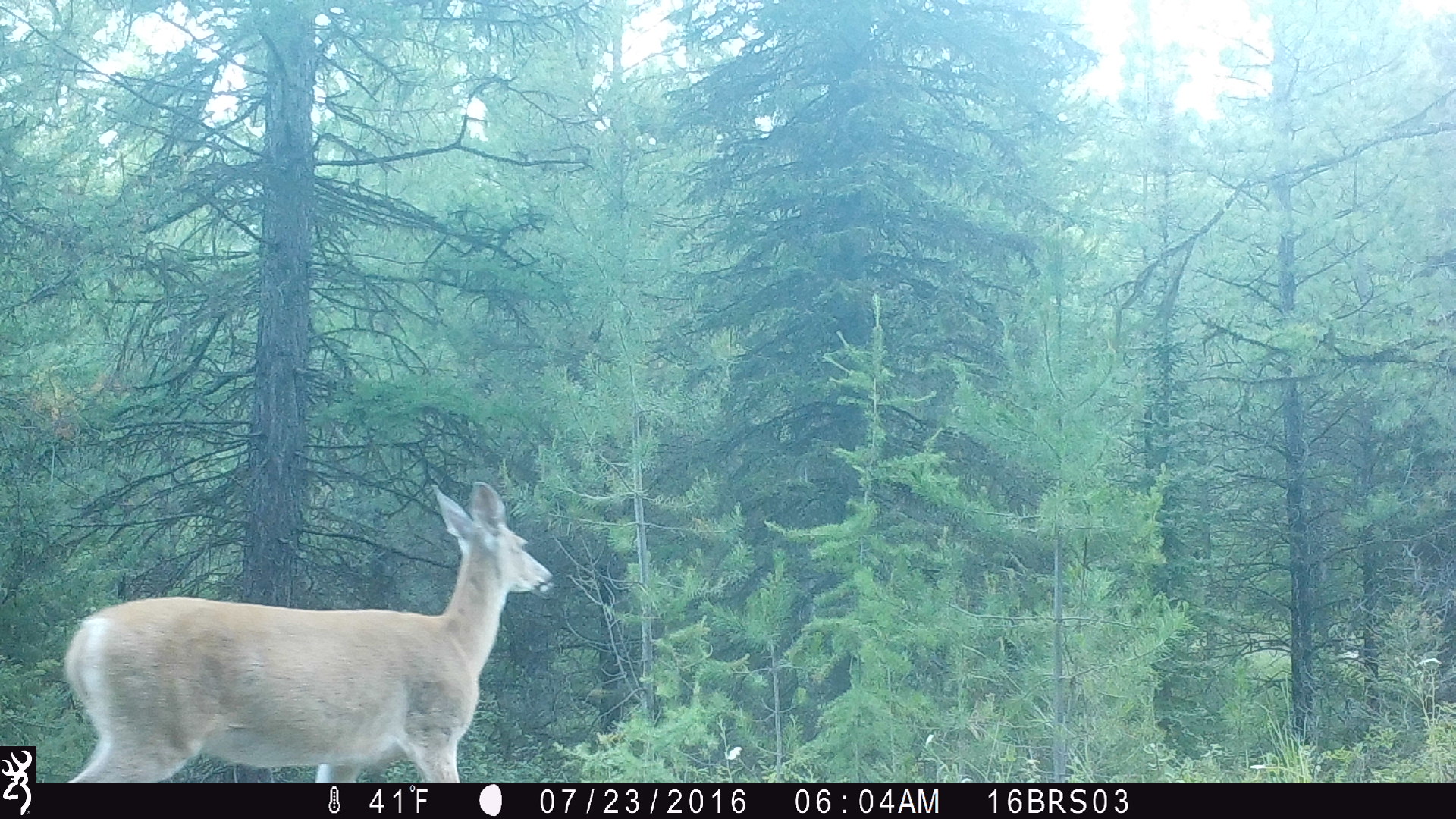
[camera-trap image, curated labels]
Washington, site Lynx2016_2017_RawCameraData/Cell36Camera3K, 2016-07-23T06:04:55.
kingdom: Animalia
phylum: Chordata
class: Mammalia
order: Artiodactyla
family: Cervidae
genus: Odocoileus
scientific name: Odocoileus virginianus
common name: white-tailed deer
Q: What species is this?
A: Odocoileus virginianus (white-tailed deer).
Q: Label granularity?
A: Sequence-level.